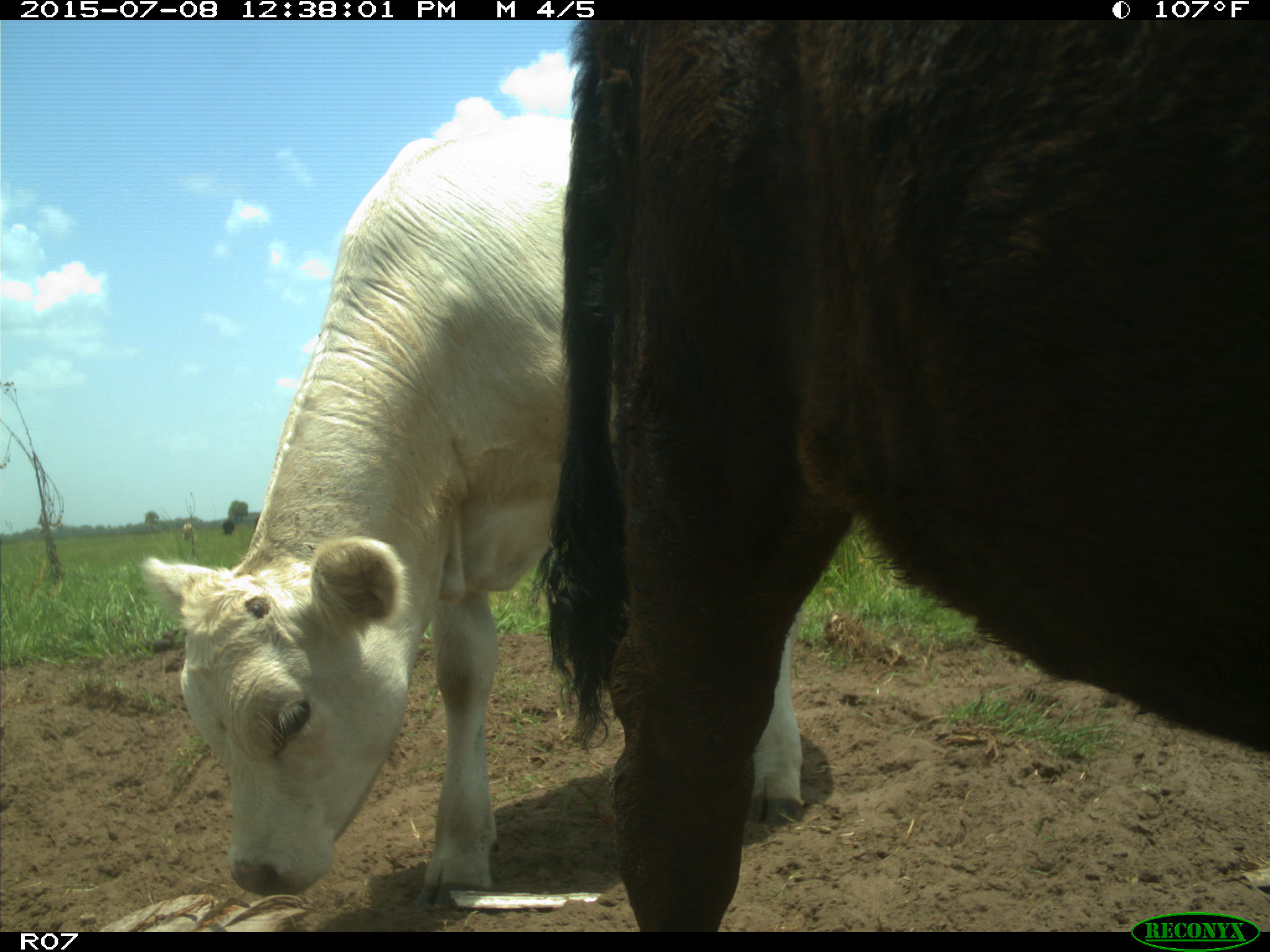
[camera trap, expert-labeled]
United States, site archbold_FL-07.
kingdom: Animalia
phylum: Chordata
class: Mammalia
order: Artiodactyla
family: Bovidae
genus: Bos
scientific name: Bos taurus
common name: domestic cow